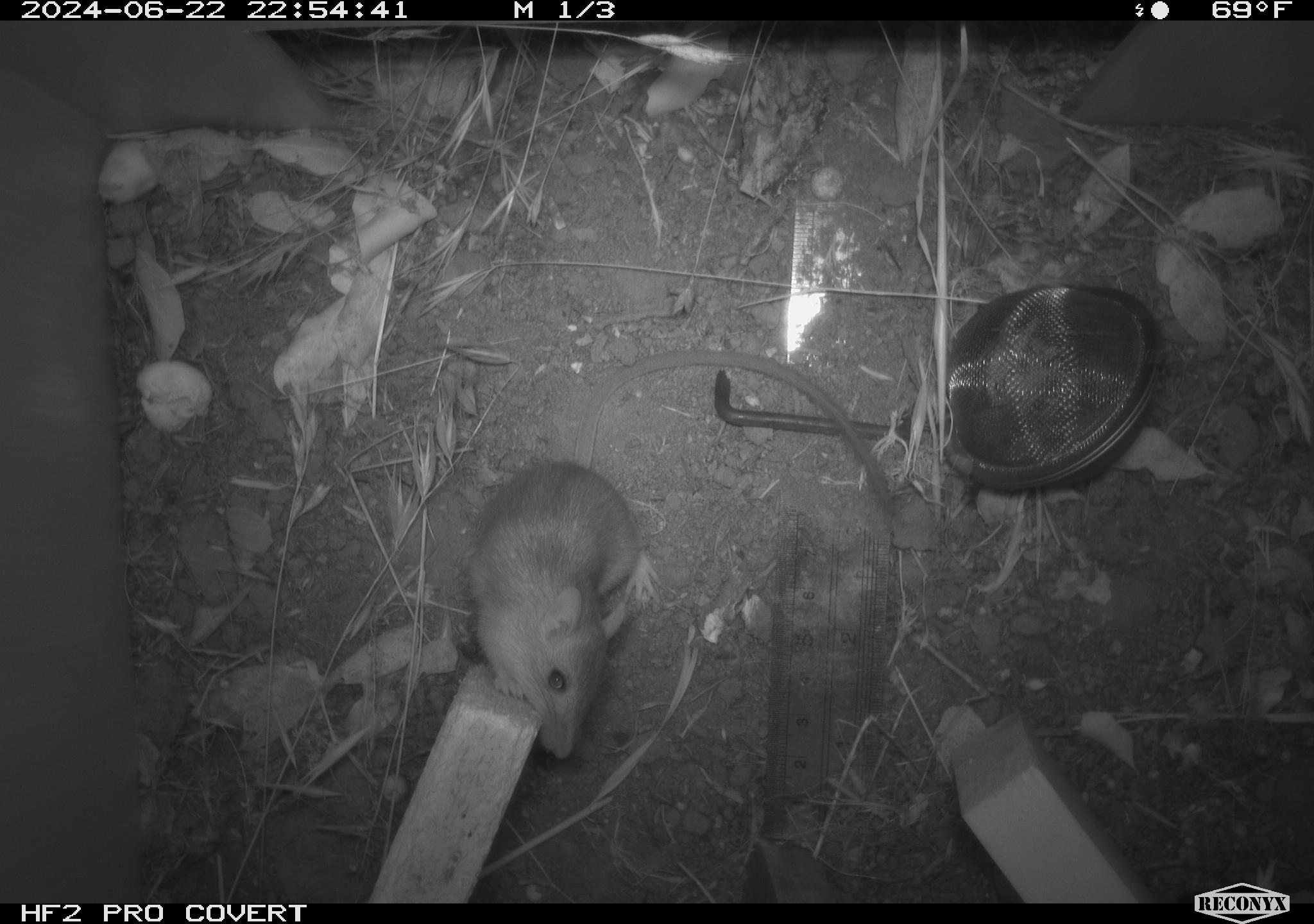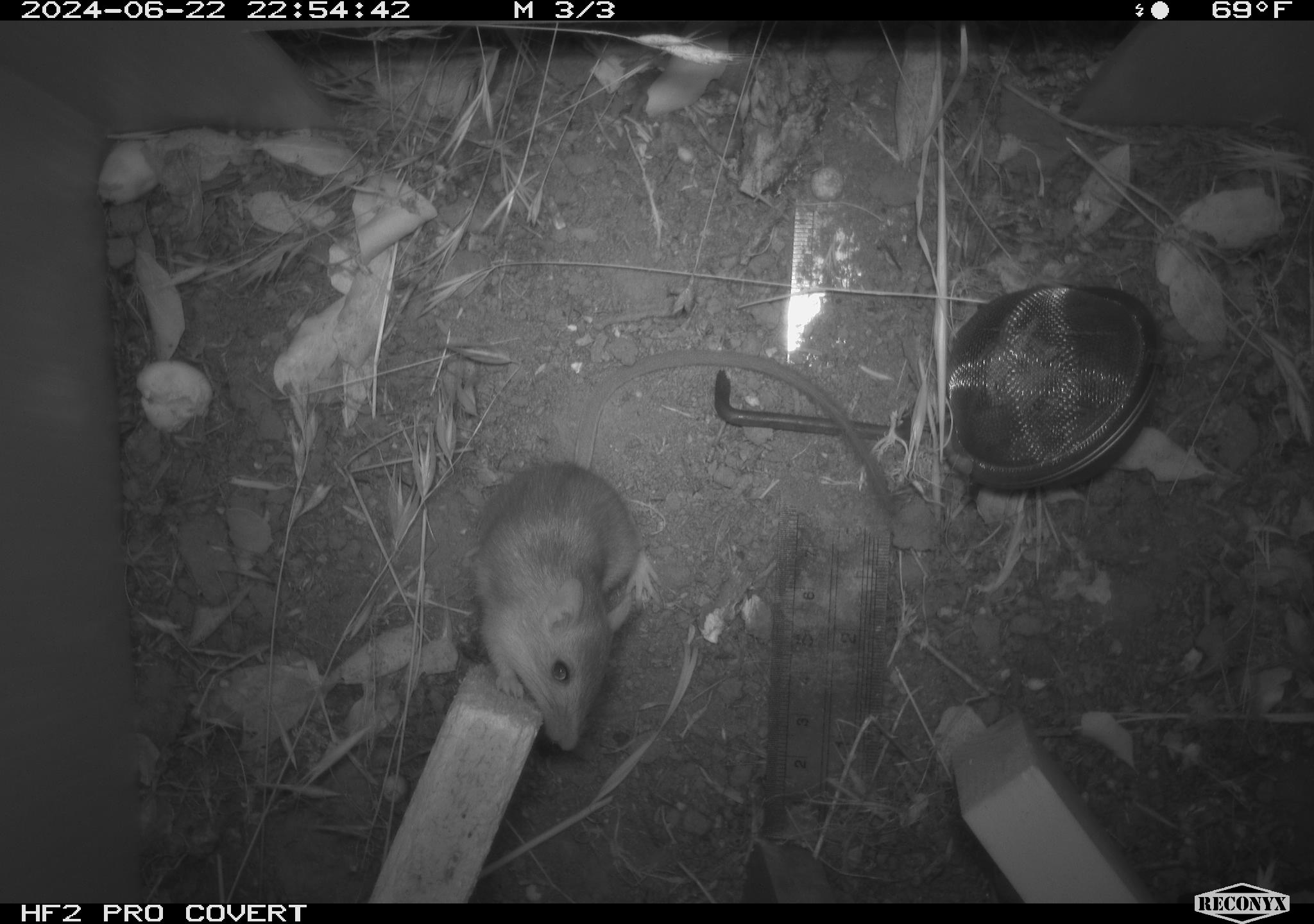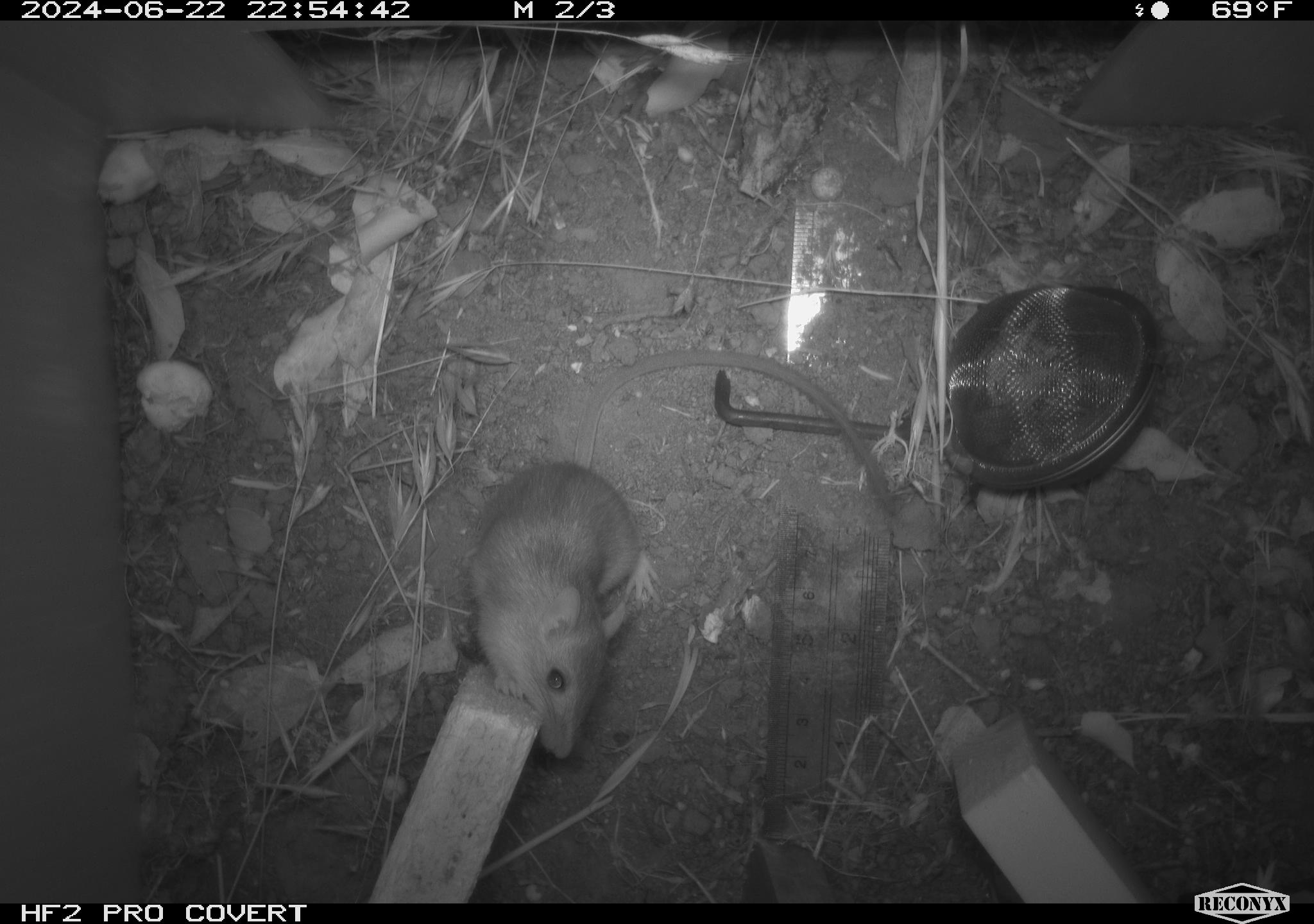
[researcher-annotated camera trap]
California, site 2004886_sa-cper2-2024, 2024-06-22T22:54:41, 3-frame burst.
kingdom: Animalia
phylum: Chordata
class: Mammalia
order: Rodentia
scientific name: Rodentia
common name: rodent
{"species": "rodent (Rodentia)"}